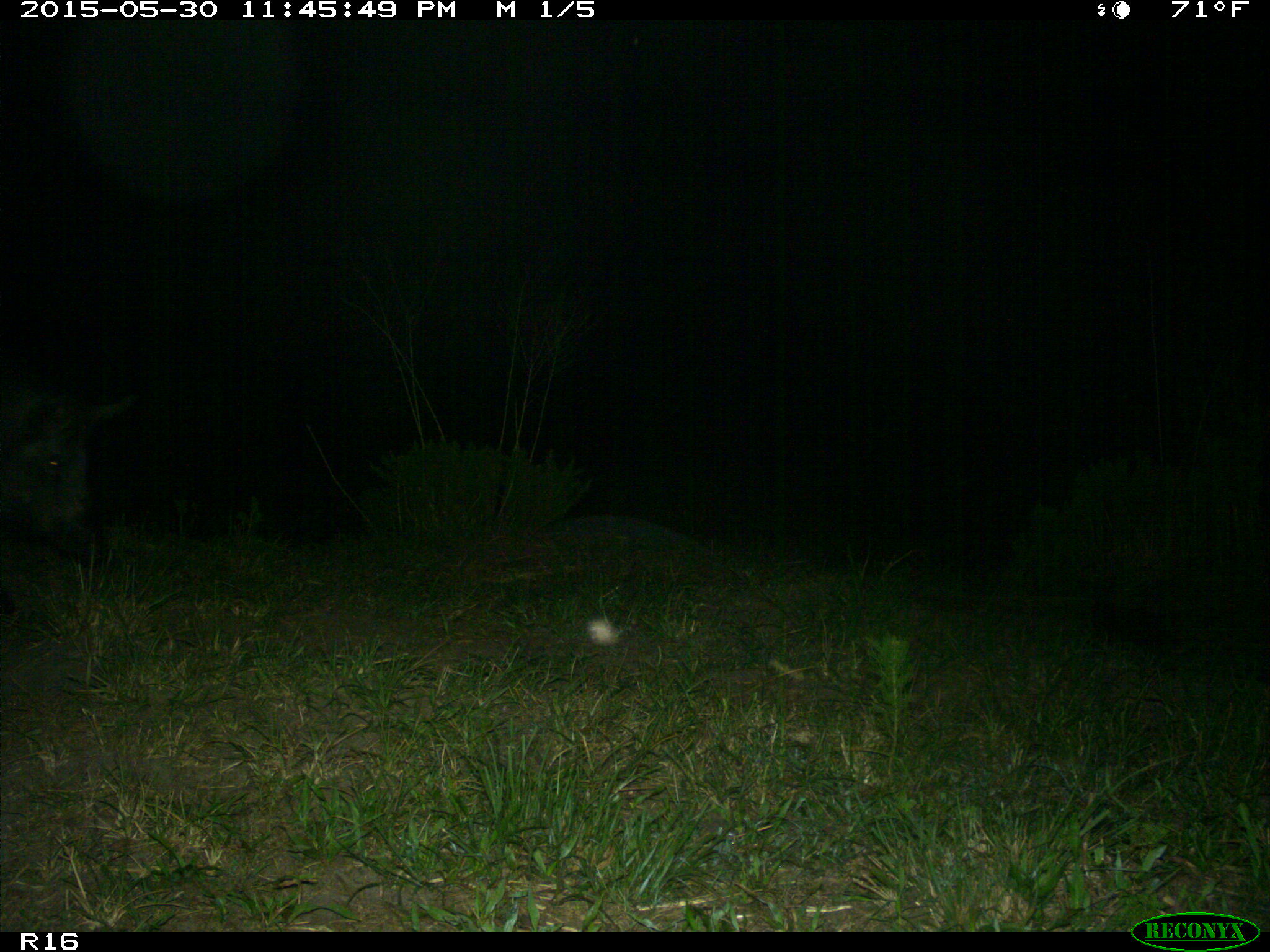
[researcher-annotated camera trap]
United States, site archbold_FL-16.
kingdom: Animalia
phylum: Chordata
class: Mammalia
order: Artiodactyla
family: Suidae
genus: Sus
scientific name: Sus scrofa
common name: wild boar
Sus scrofa (wild boar).